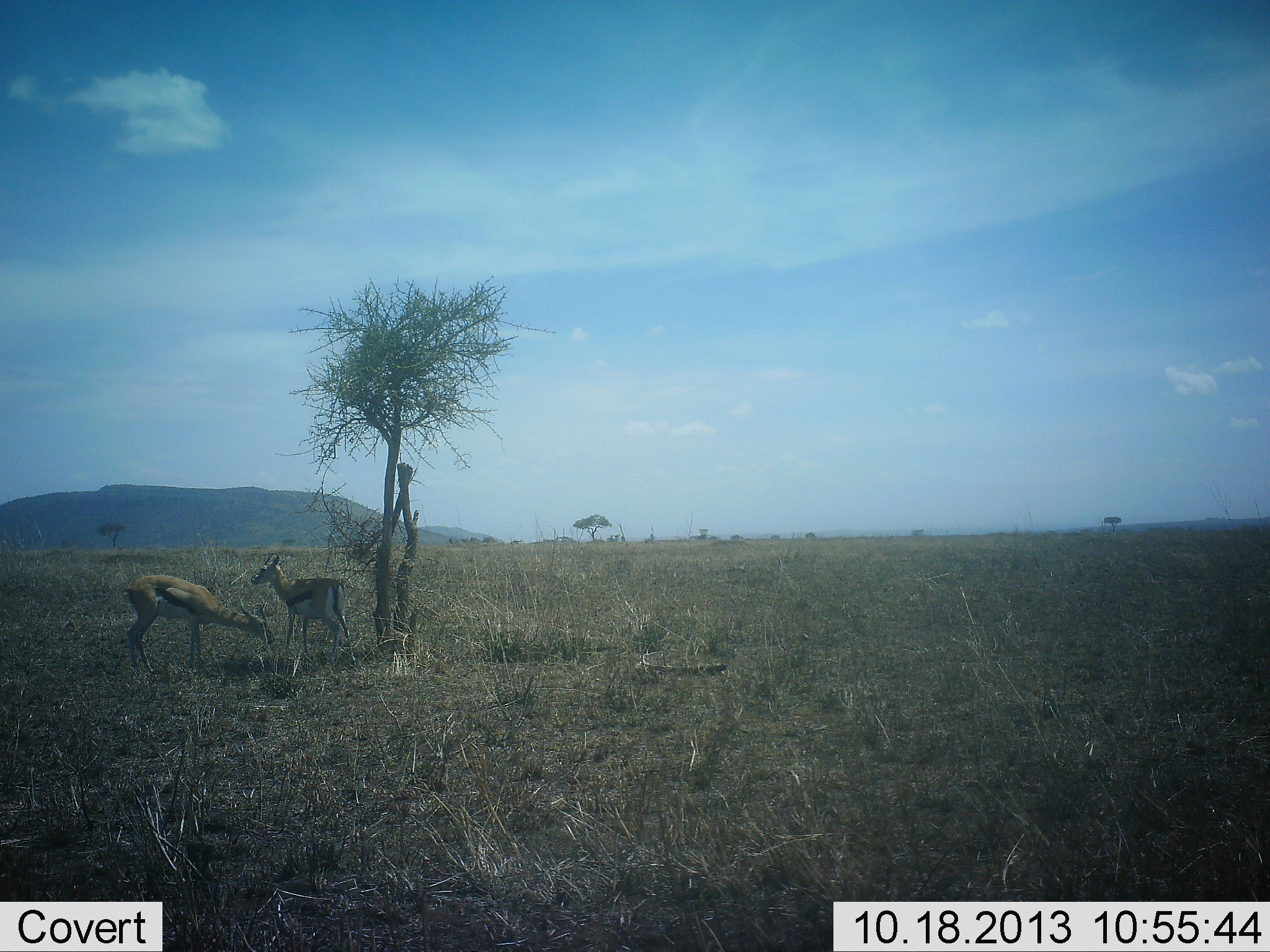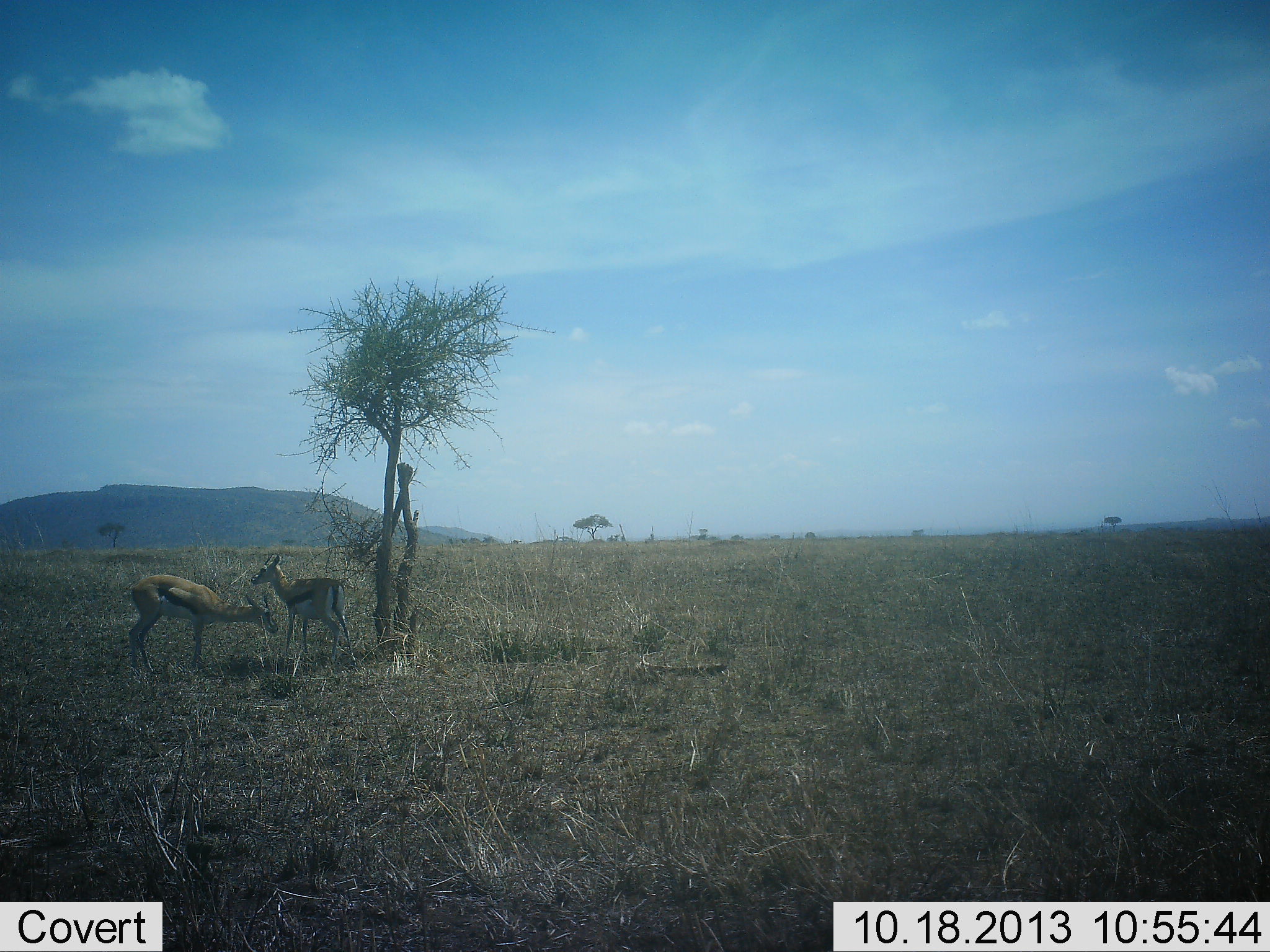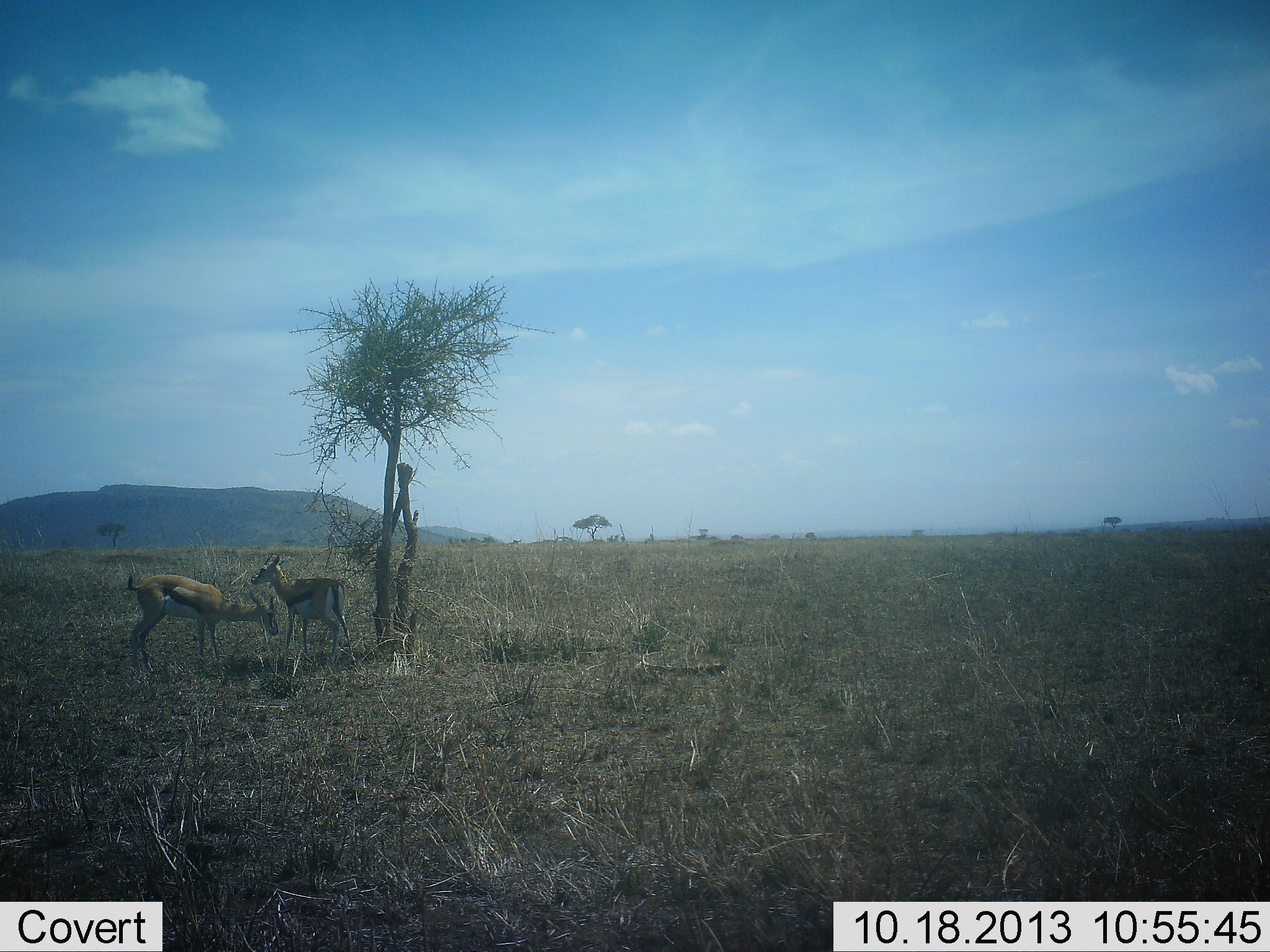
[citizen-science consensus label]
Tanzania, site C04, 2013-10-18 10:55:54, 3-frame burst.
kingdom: Animalia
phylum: Chordata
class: Mammalia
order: Artiodactyla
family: Bovidae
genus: Eudorcas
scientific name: Eudorcas thomsonii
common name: thomson's gazelle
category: gazellethomsons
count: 2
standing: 90%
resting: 0%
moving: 10%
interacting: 0%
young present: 10%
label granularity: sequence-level